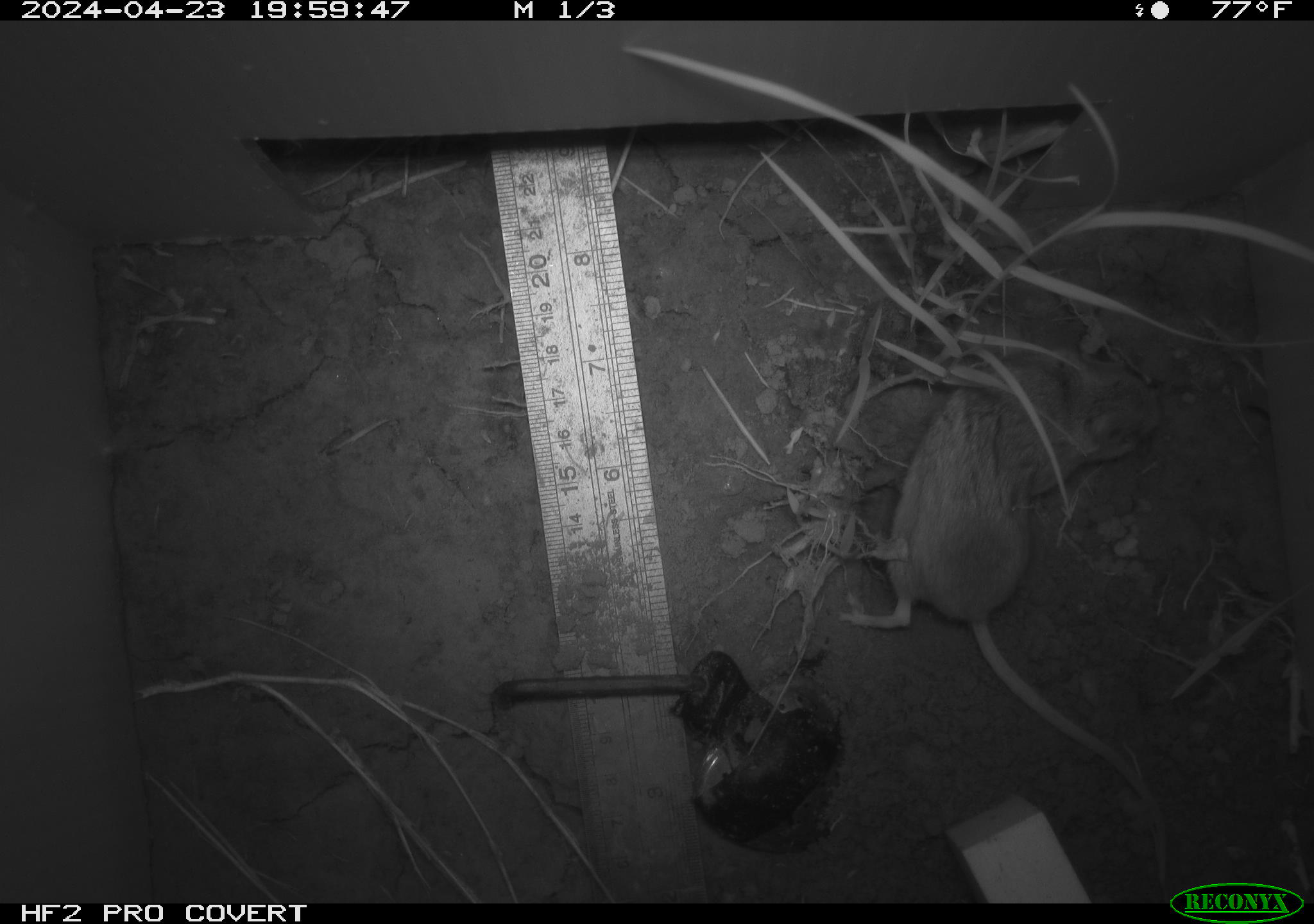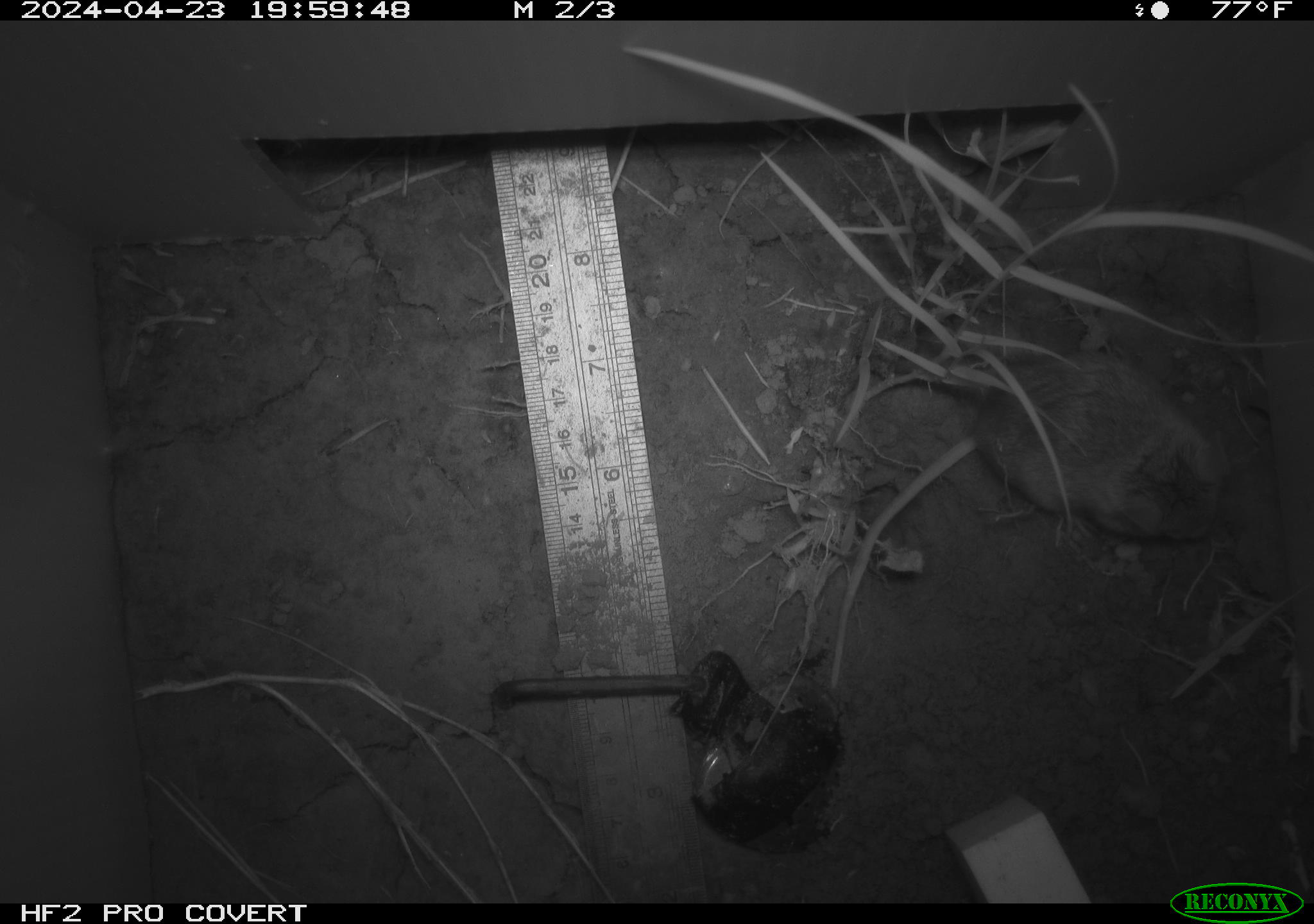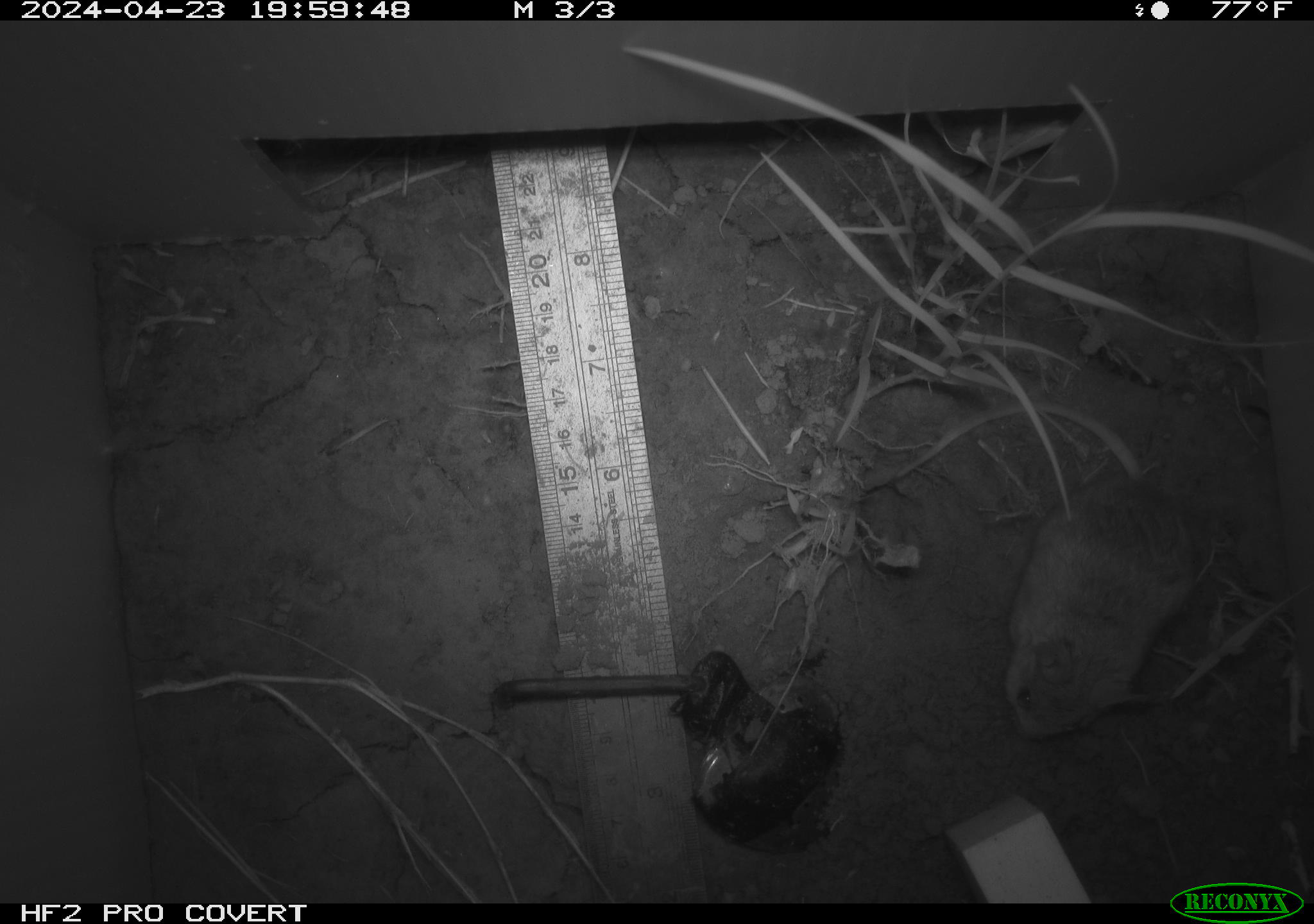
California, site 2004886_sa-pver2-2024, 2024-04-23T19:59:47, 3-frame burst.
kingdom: Animalia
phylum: Chordata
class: Mammalia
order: Rodentia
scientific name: Rodentia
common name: mouse species